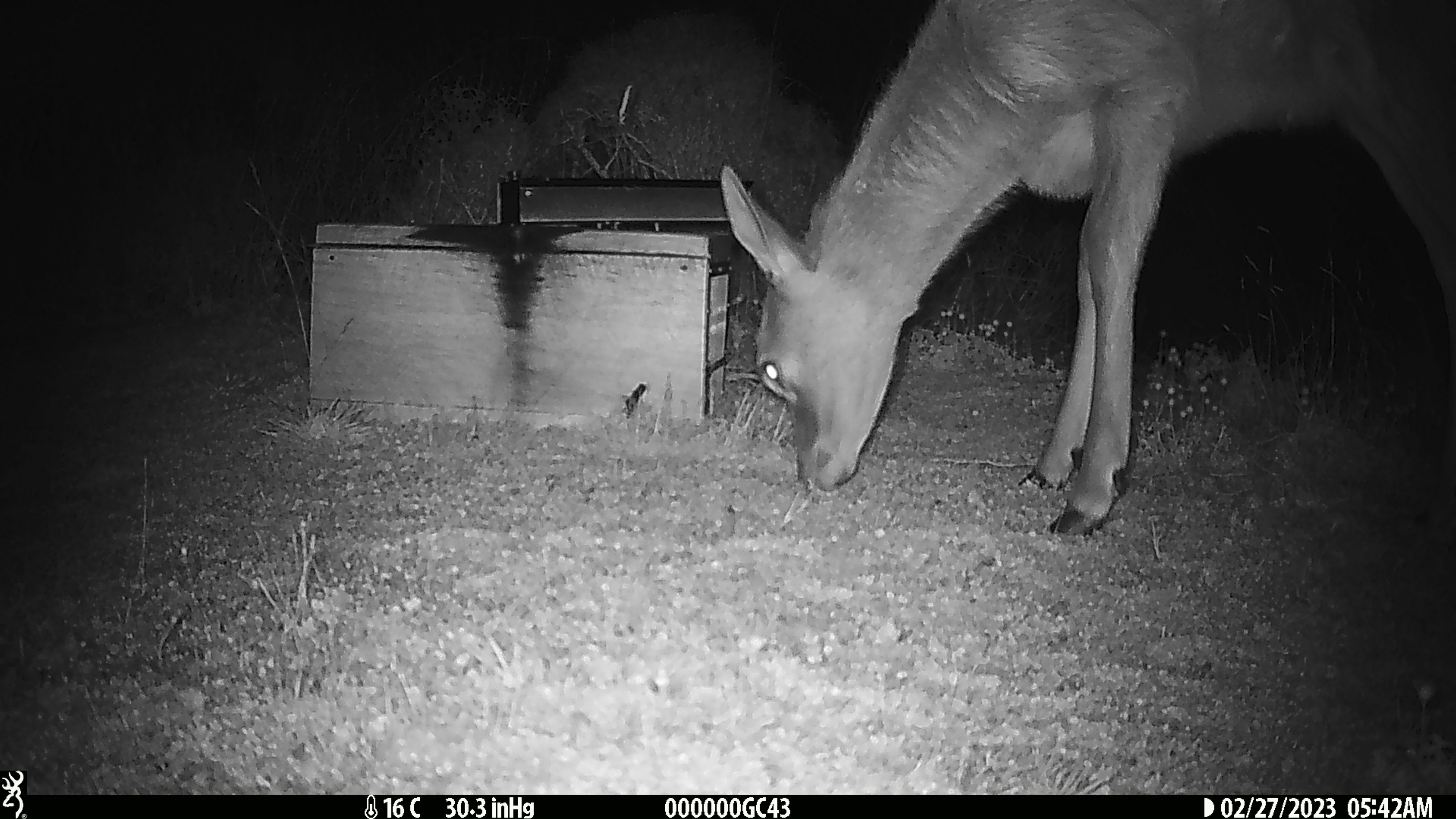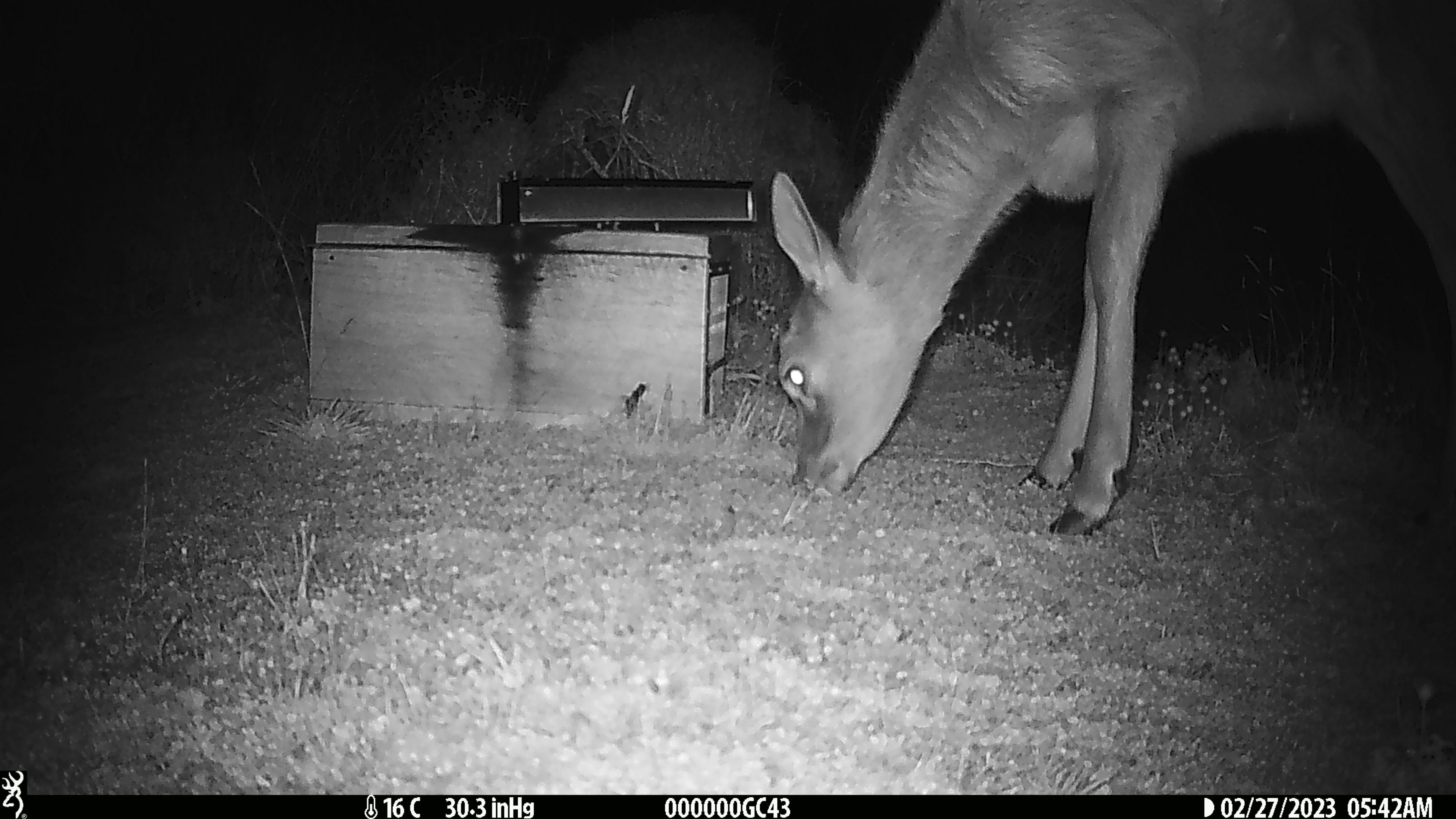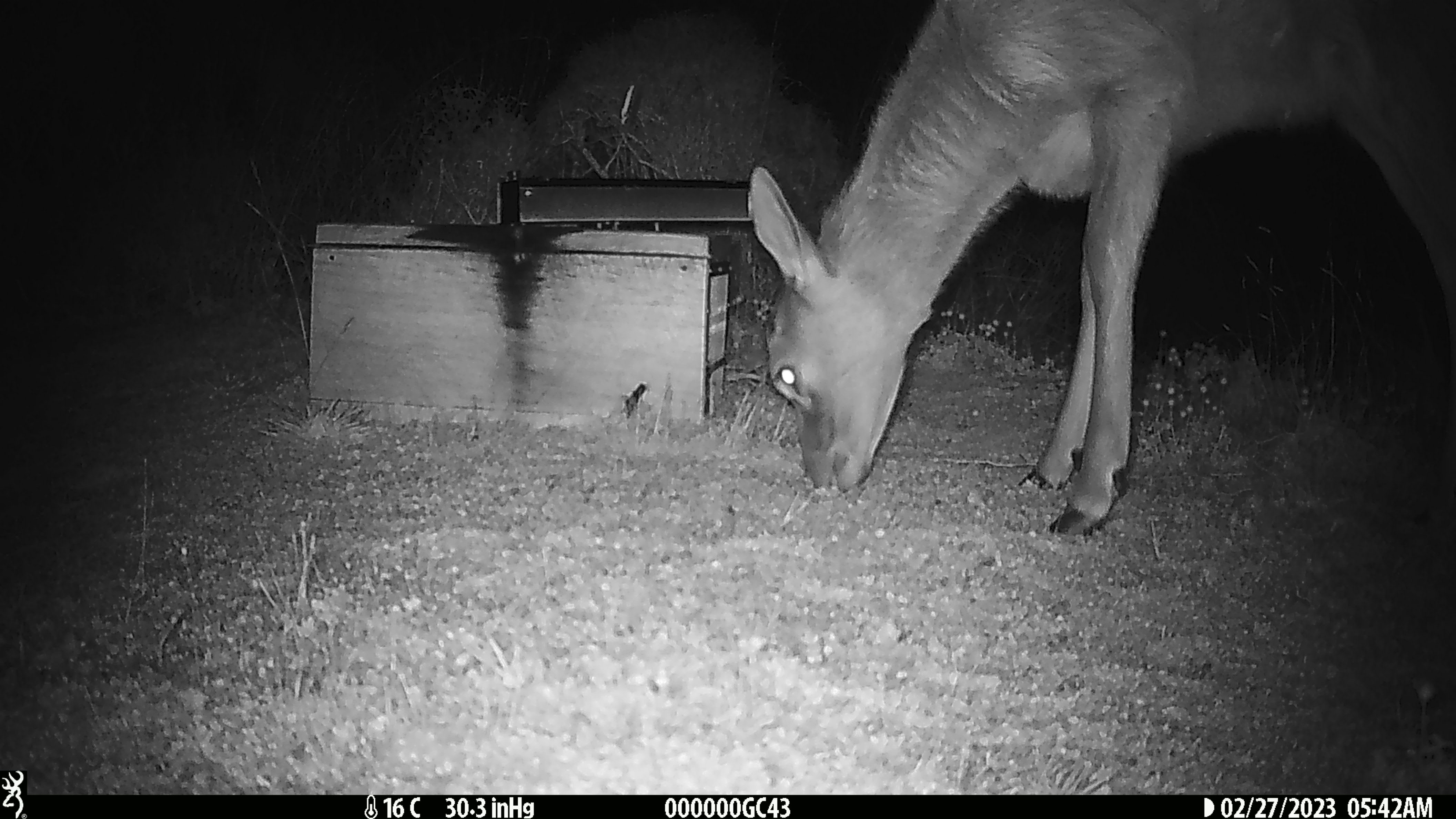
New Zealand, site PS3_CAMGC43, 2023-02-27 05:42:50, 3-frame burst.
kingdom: Animalia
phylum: Chordata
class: Mammalia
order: Artiodactyla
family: Cervidae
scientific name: Cervidae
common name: deer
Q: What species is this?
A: Deer (Cervidae).